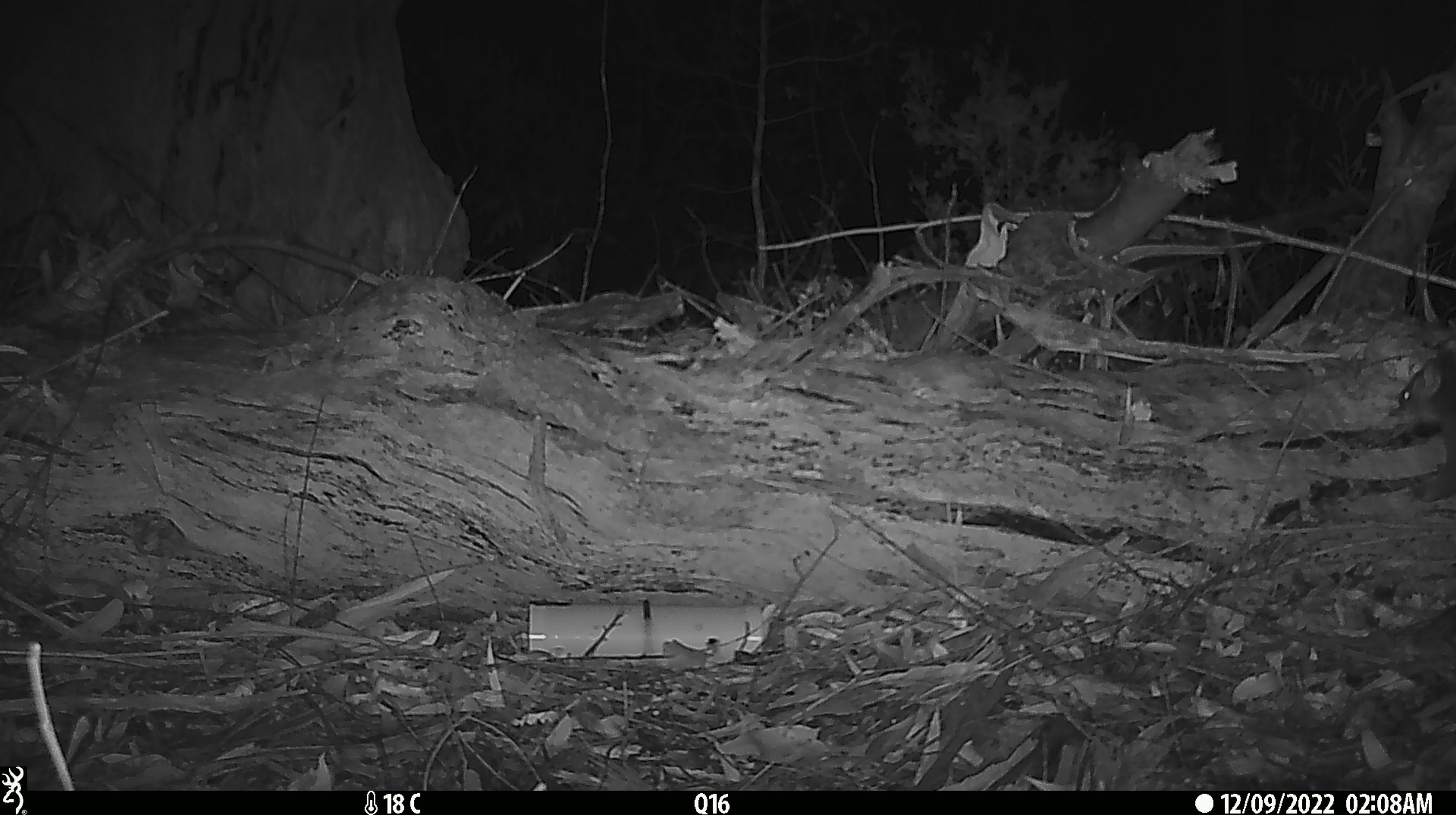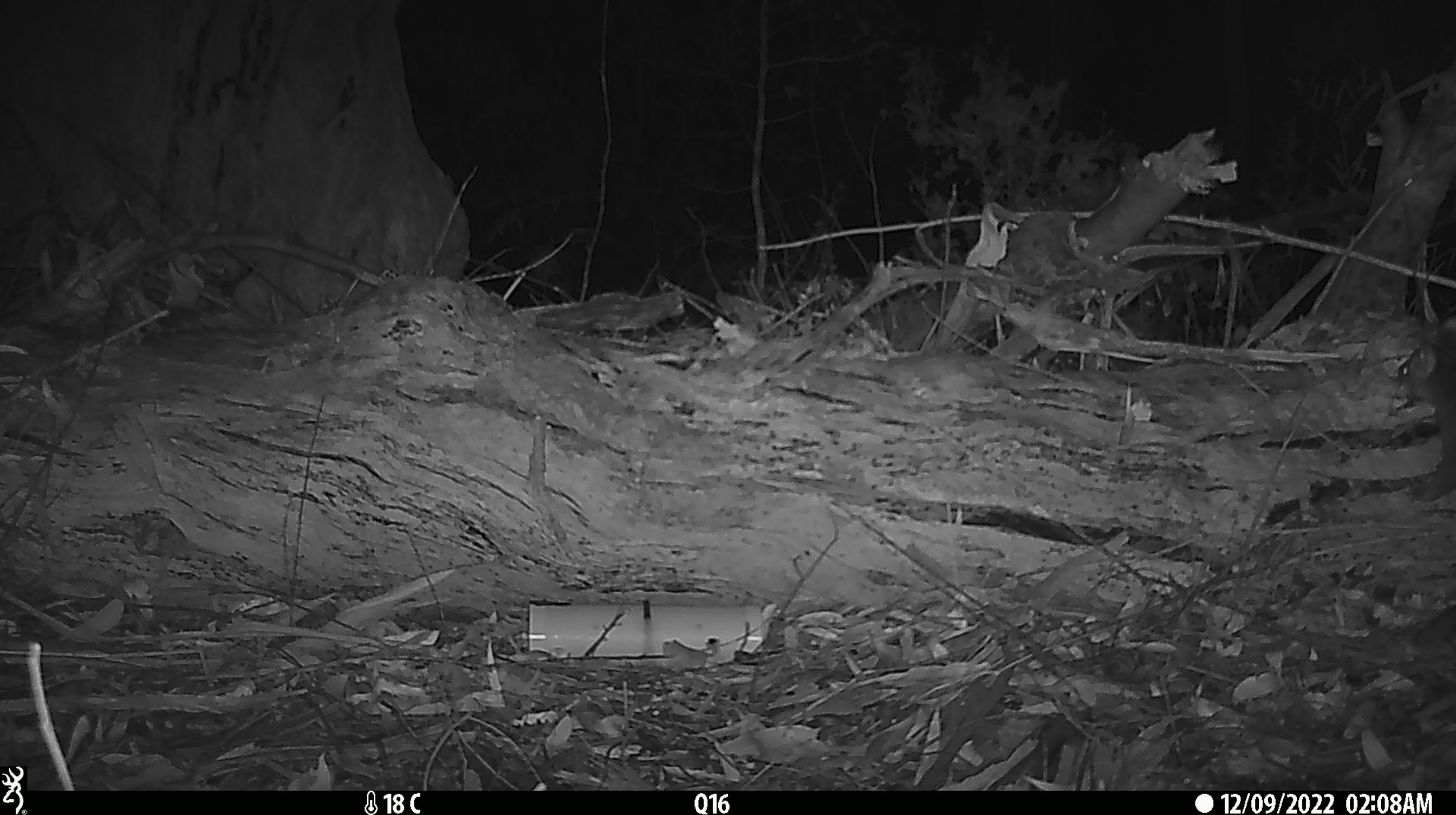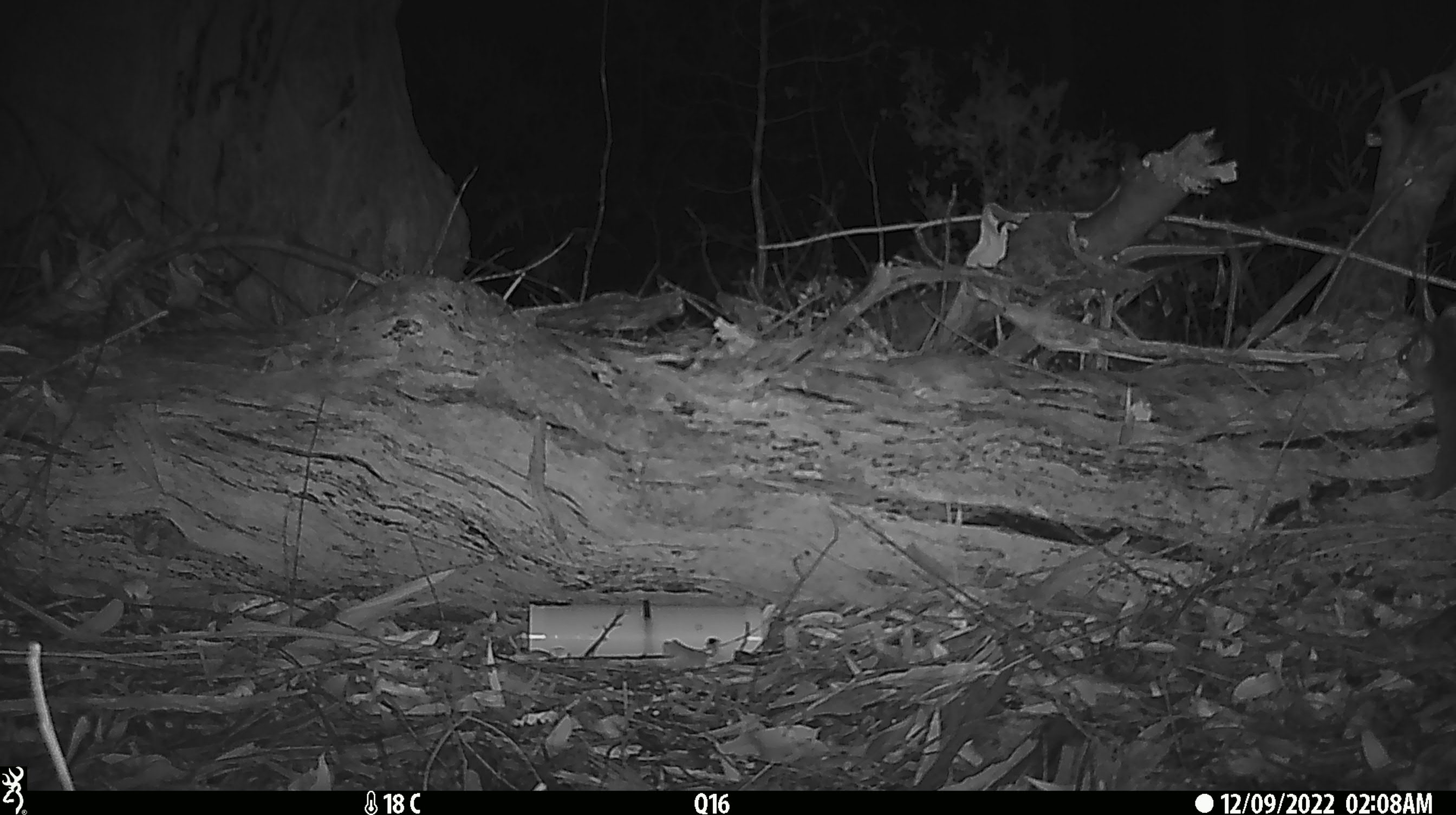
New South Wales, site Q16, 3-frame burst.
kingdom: Animalia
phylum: Chordata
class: Mammalia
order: Diprotodontia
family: Phalangeridae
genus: Trichosurus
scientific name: Trichosurus vulpecula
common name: common brushtail possum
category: possum